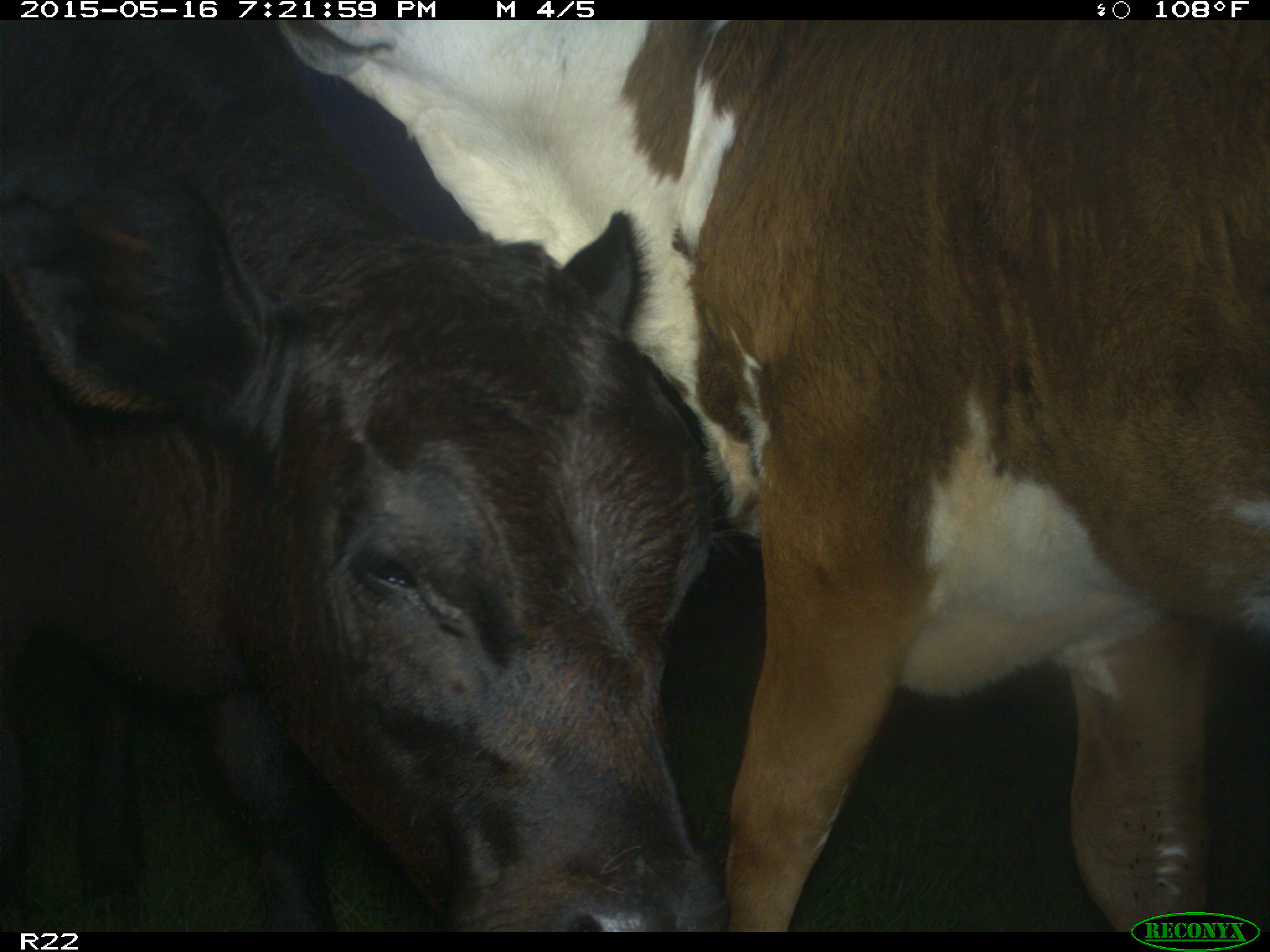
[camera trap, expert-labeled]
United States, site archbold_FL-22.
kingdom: Animalia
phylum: Chordata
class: Mammalia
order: Artiodactyla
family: Bovidae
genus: Bos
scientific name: Bos taurus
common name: domestic cow